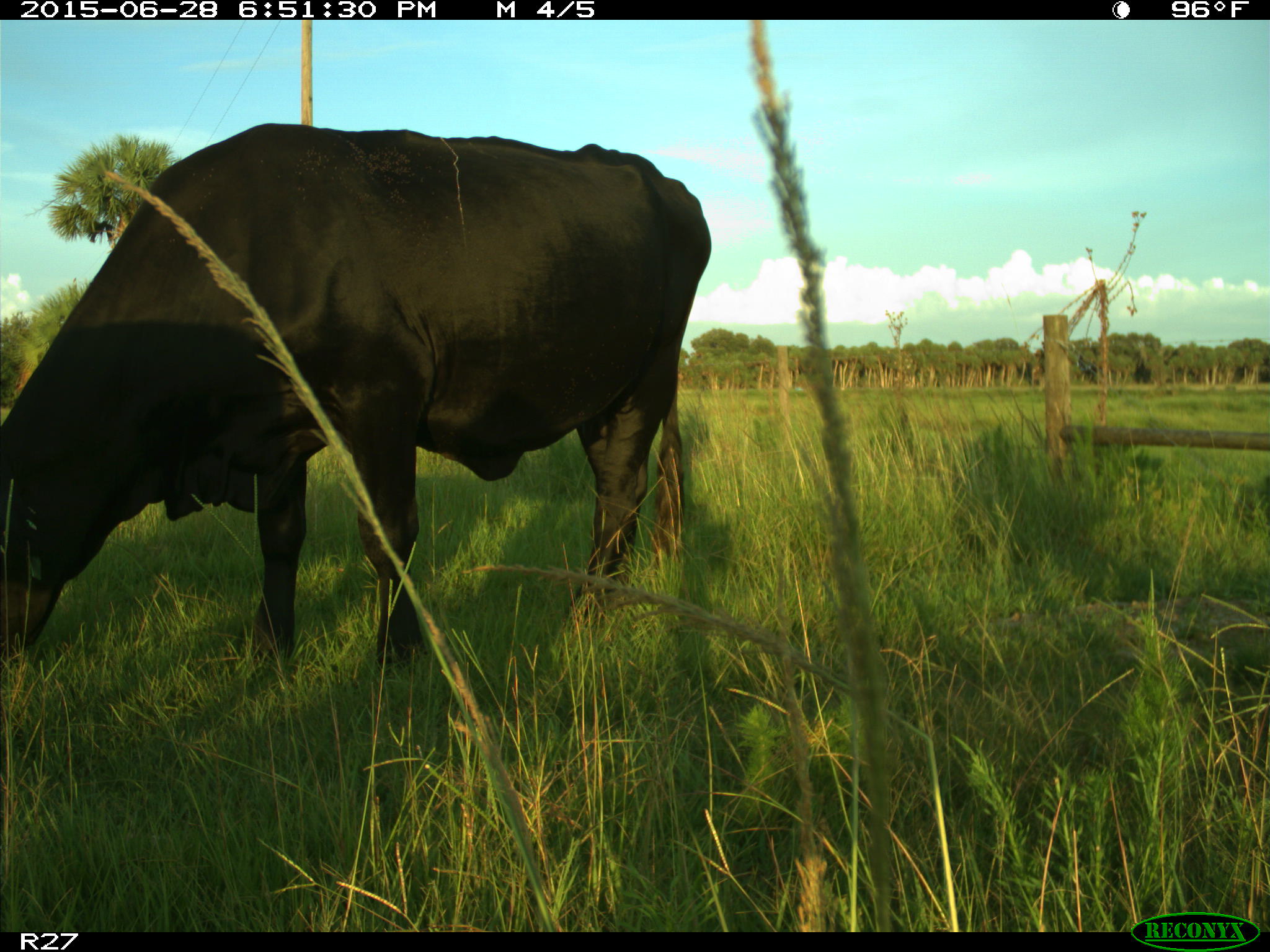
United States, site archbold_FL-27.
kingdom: Animalia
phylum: Chordata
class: Mammalia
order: Artiodactyla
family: Bovidae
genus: Bos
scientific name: Bos taurus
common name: domestic cow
Bos taurus (domestic cow).